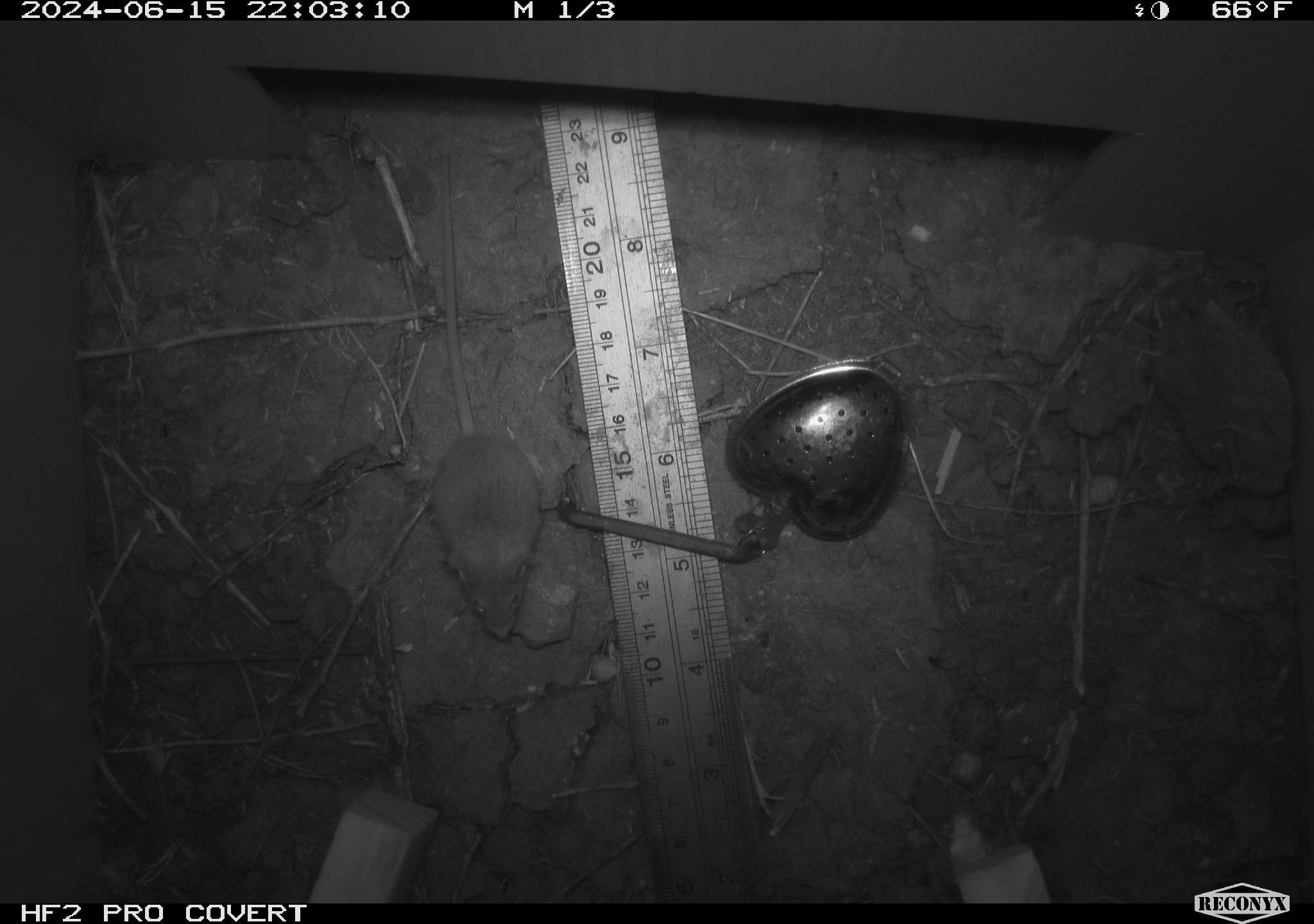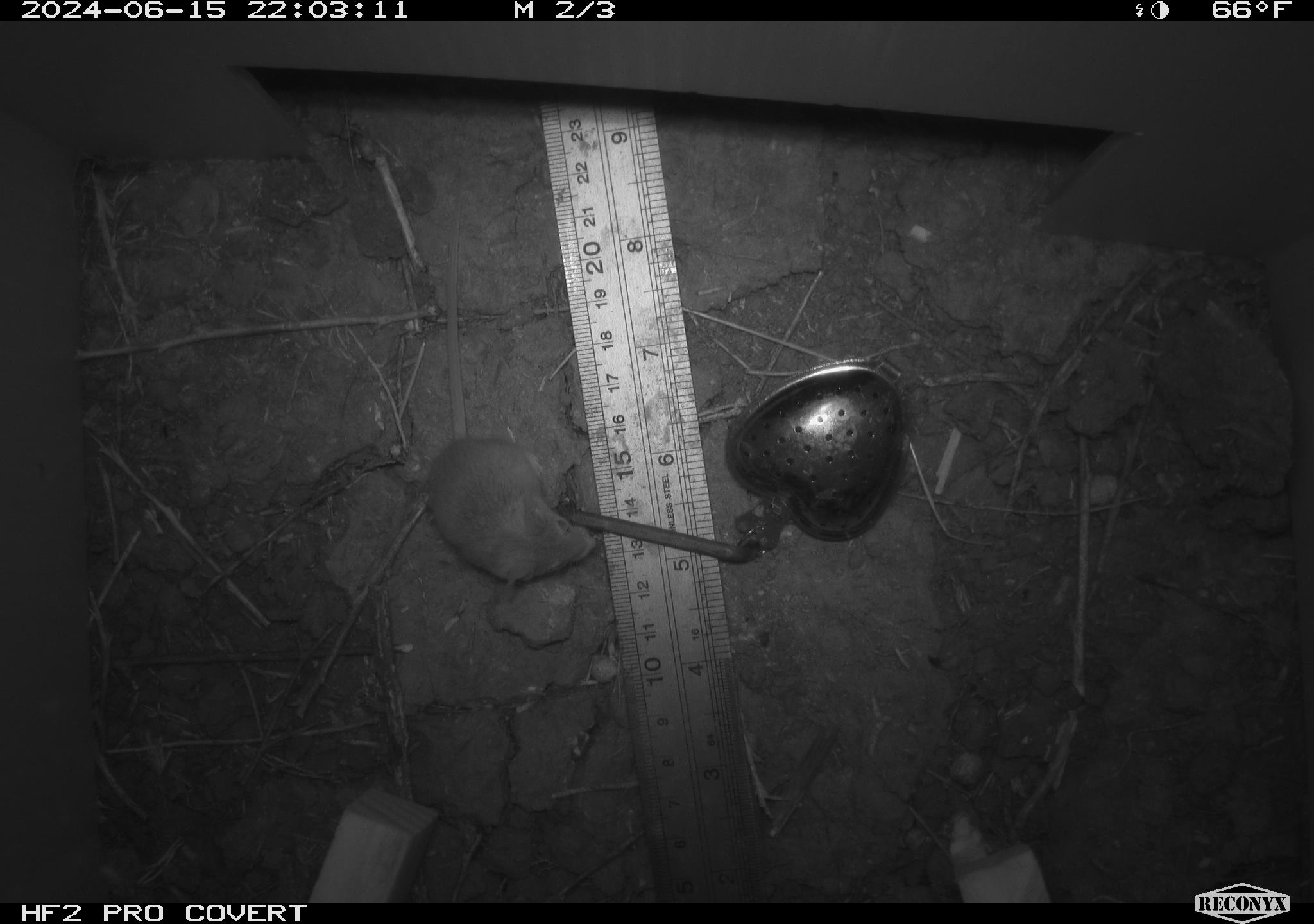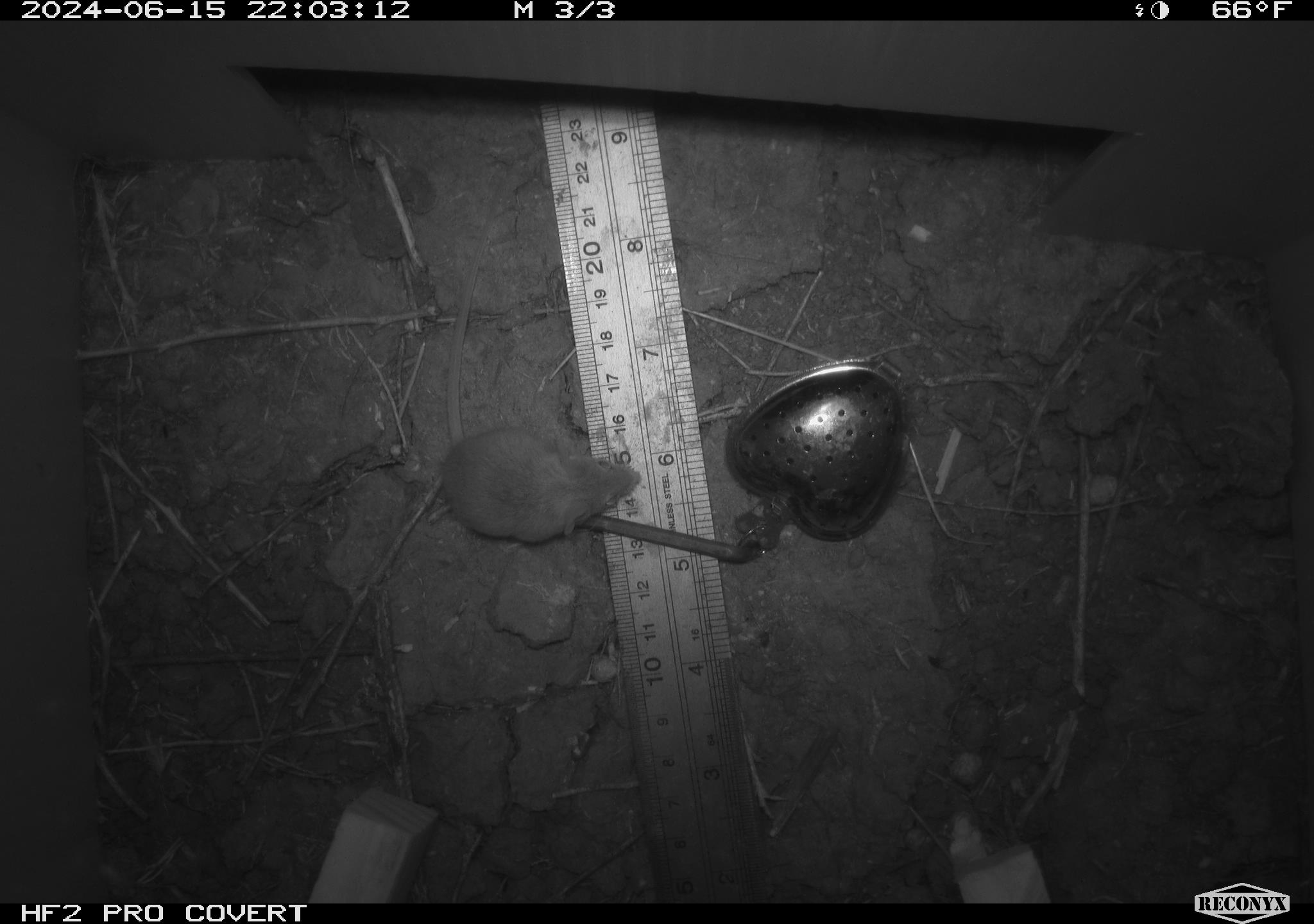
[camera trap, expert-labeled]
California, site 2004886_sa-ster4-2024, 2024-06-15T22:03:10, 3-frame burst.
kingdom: Animalia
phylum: Chordata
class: Mammalia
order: Rodentia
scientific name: Rodentia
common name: mouse species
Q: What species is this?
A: Mouse species (Rodentia).